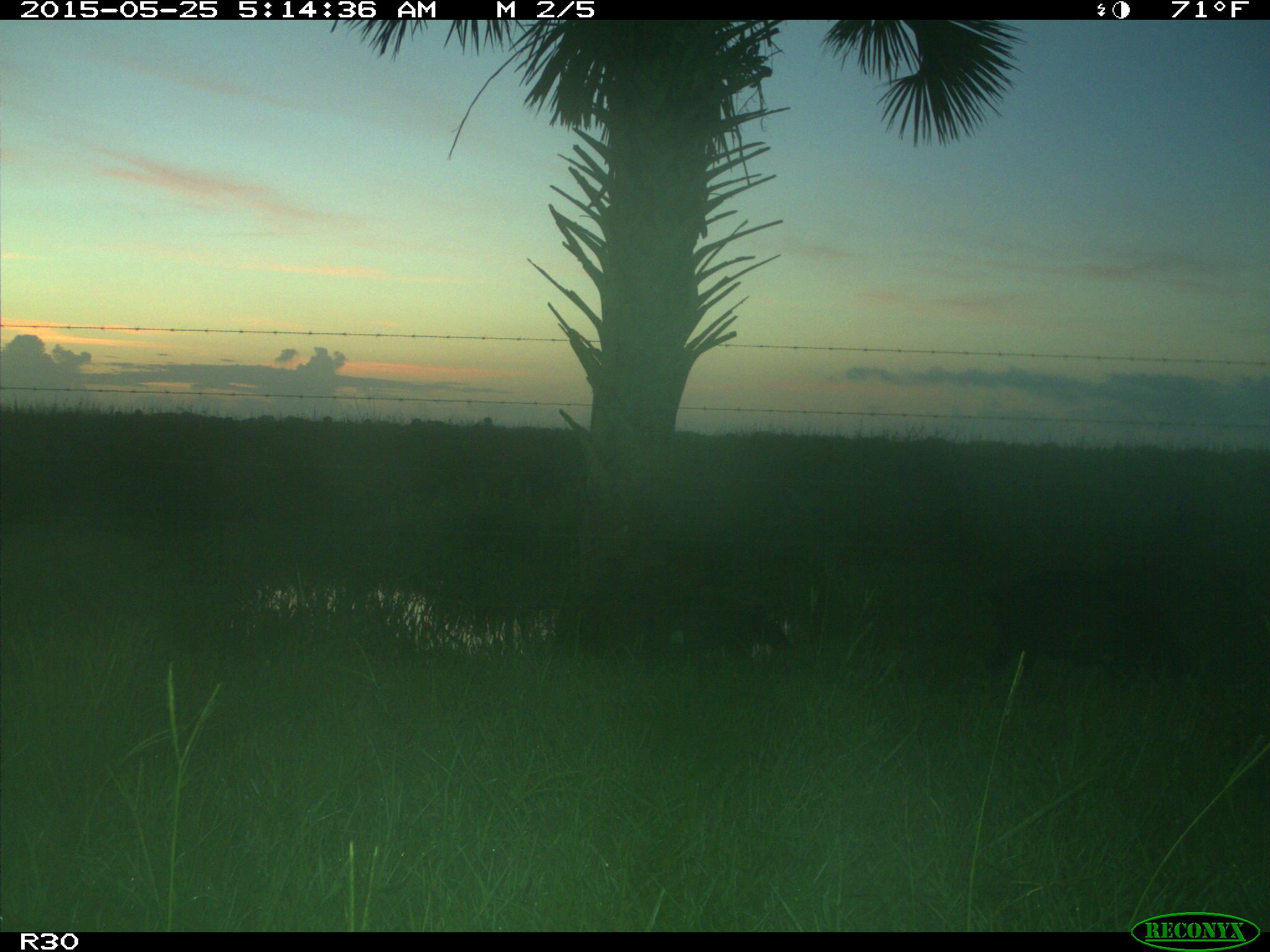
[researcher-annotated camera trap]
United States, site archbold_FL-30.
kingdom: Animalia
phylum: Chordata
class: Mammalia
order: Artiodactyla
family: Suidae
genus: Sus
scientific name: Sus scrofa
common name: wild boar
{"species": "Sus scrofa (wild boar)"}